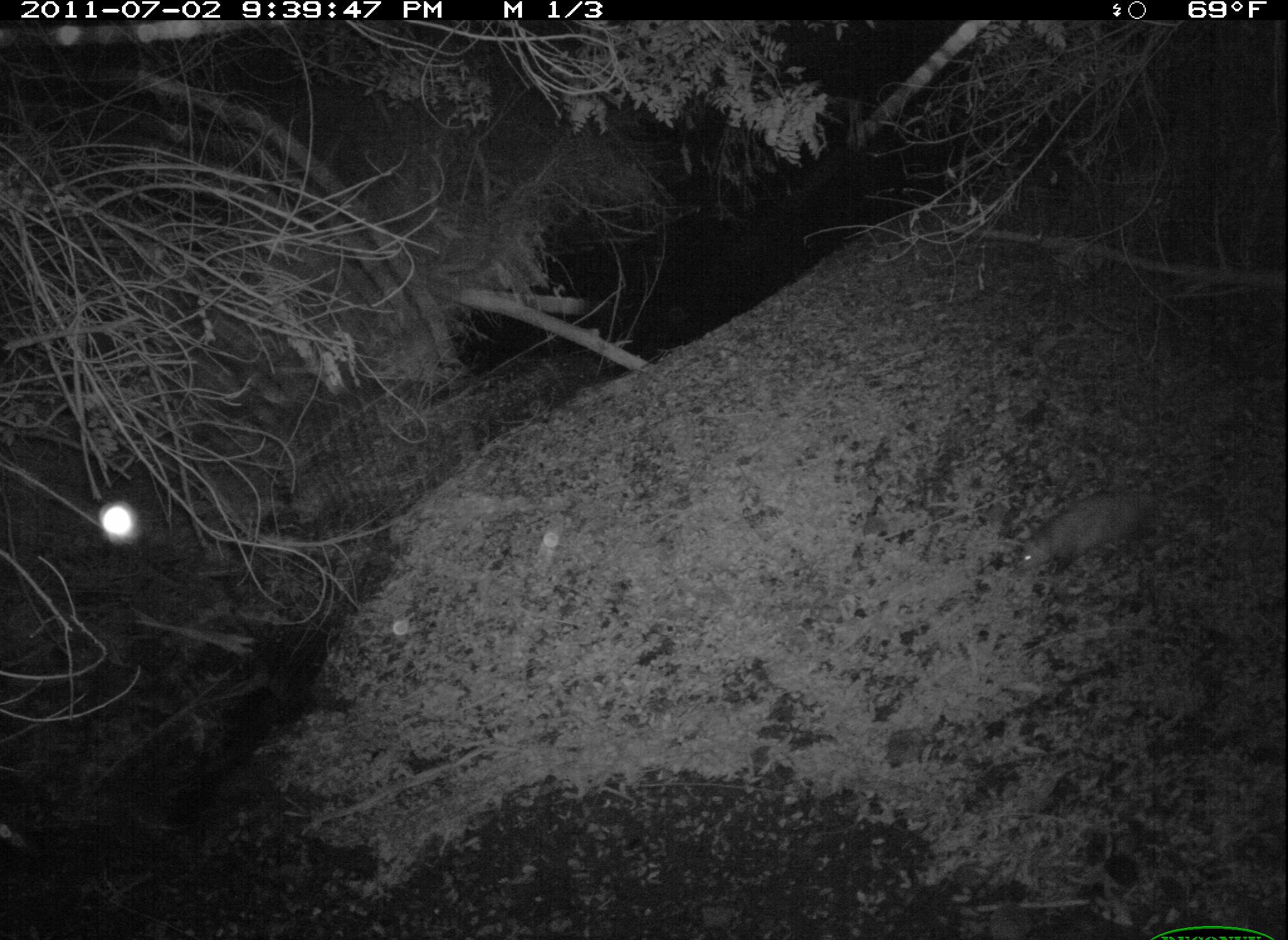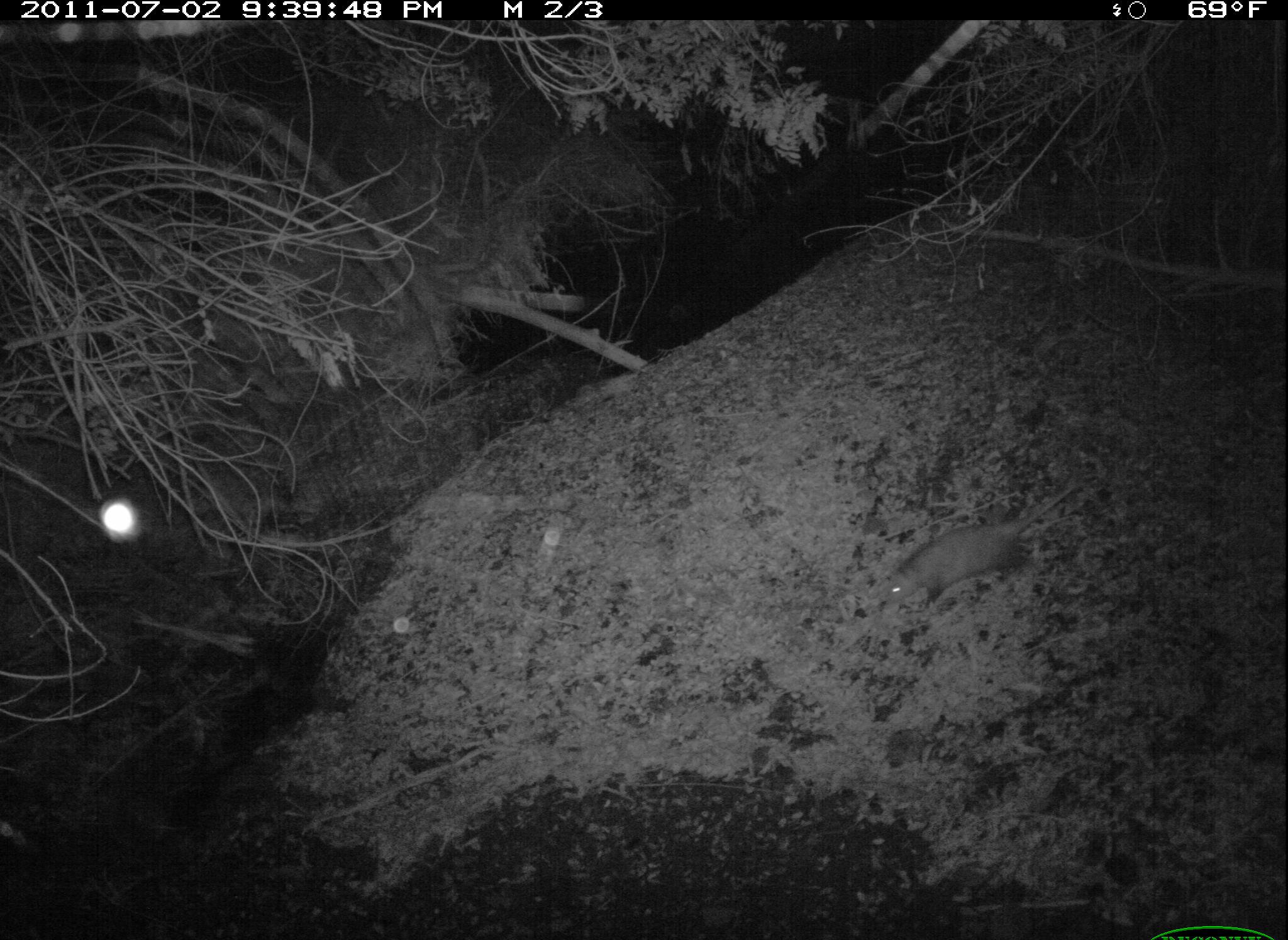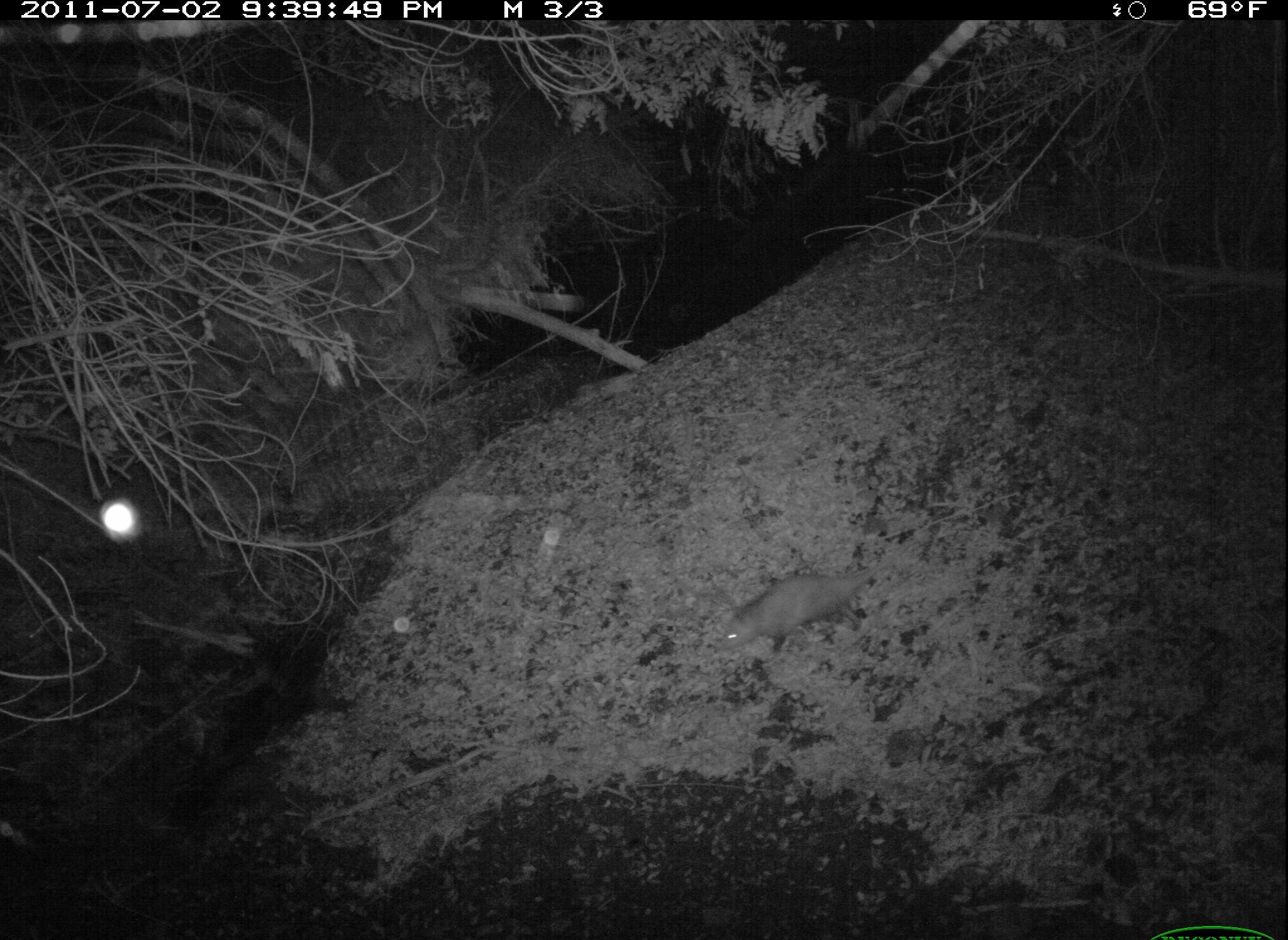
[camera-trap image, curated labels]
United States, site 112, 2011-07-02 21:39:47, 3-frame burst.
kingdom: Animalia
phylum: Chordata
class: Mammalia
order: Didelphimorphia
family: Didelphidae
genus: Didelphis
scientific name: Didelphis virginiana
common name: virginia opossum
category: opossum